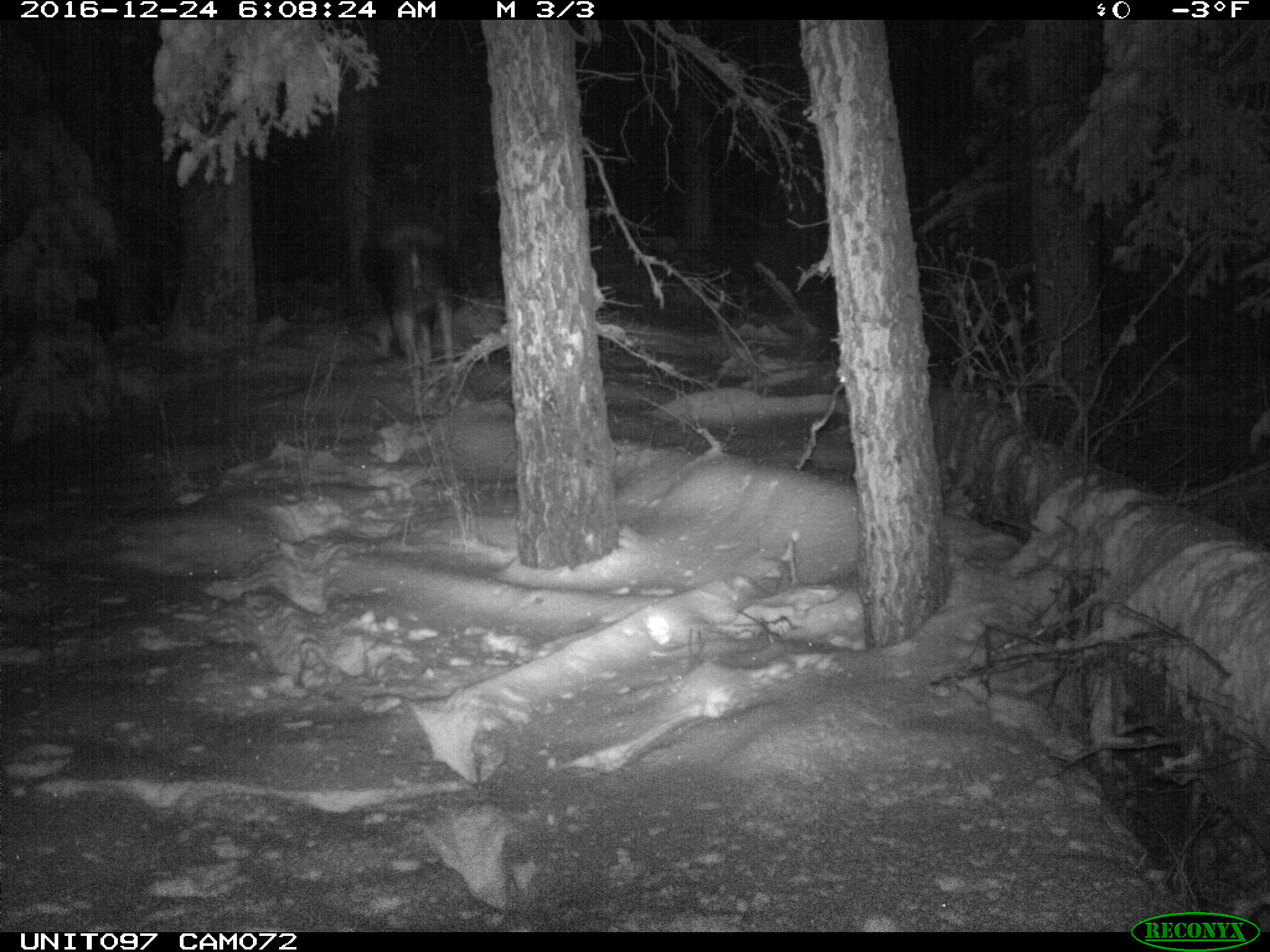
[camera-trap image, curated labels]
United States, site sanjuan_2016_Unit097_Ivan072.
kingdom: Animalia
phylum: Chordata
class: Mammalia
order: Artiodactyla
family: Cervidae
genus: Alces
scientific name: Alces alces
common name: moose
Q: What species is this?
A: Alces alces (moose).